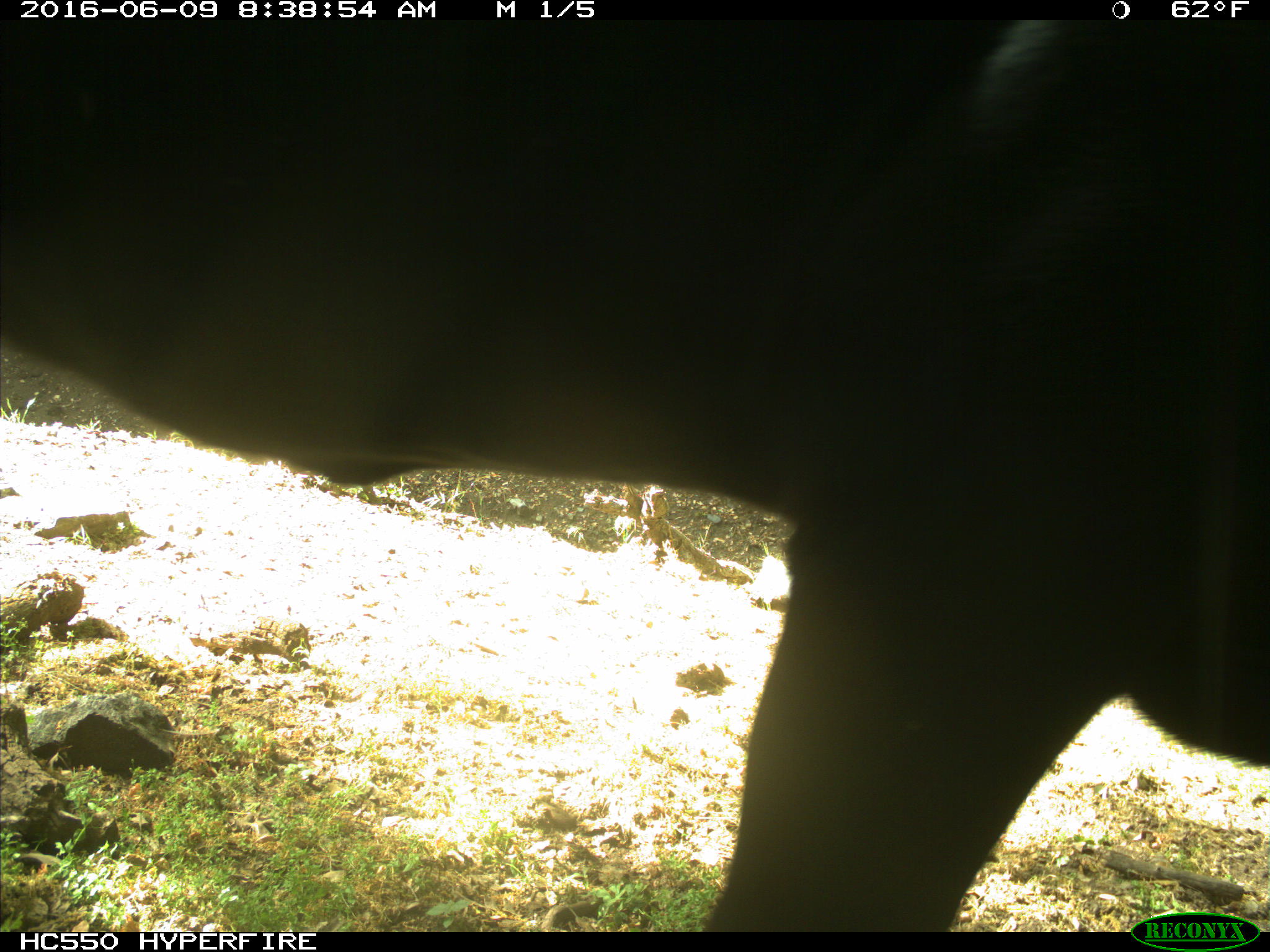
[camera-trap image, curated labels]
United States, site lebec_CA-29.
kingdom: Animalia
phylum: Chordata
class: Mammalia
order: Artiodactyla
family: Bovidae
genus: Bos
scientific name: Bos taurus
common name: domestic cow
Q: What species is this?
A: Bos taurus (domestic cow).